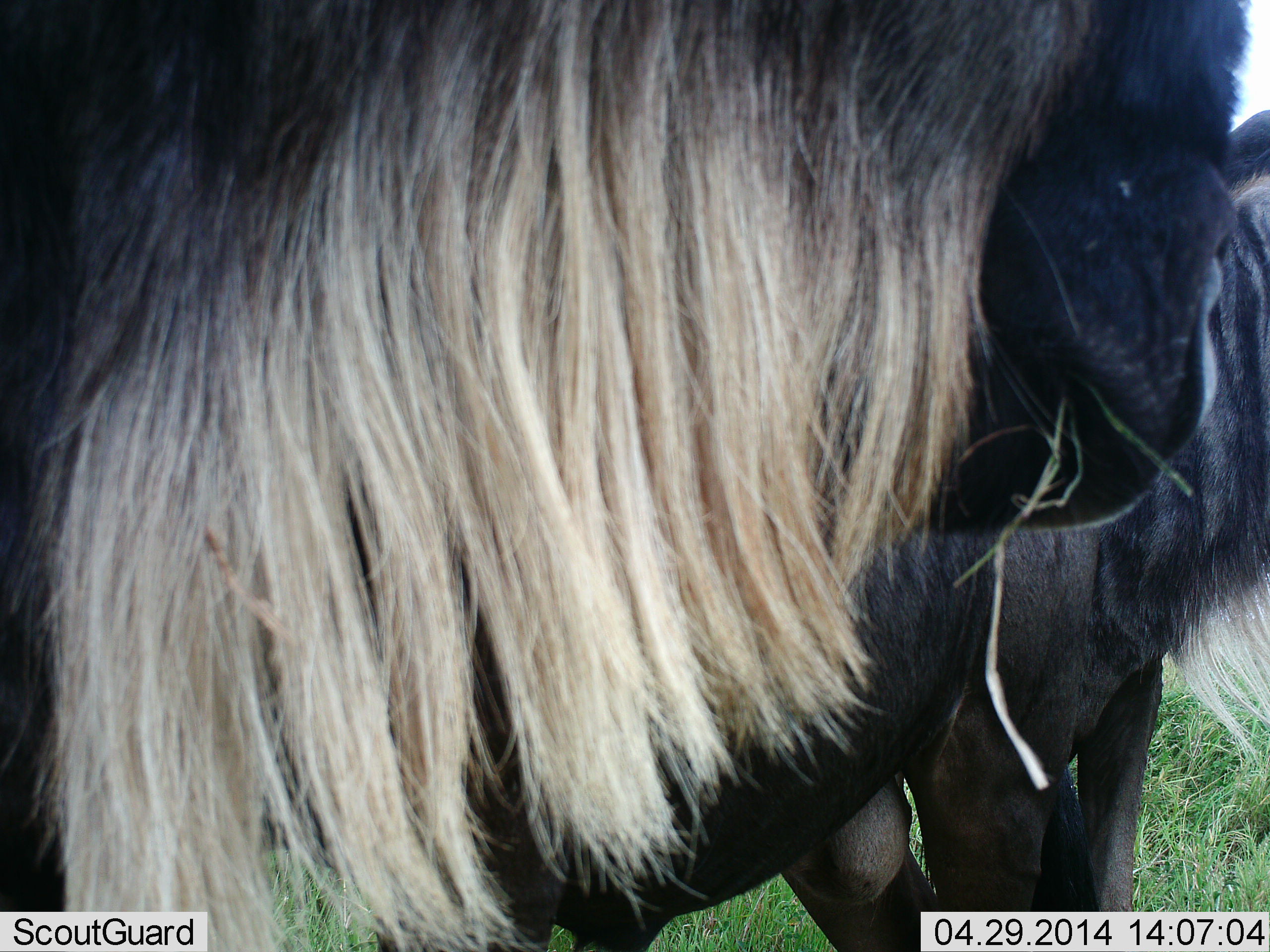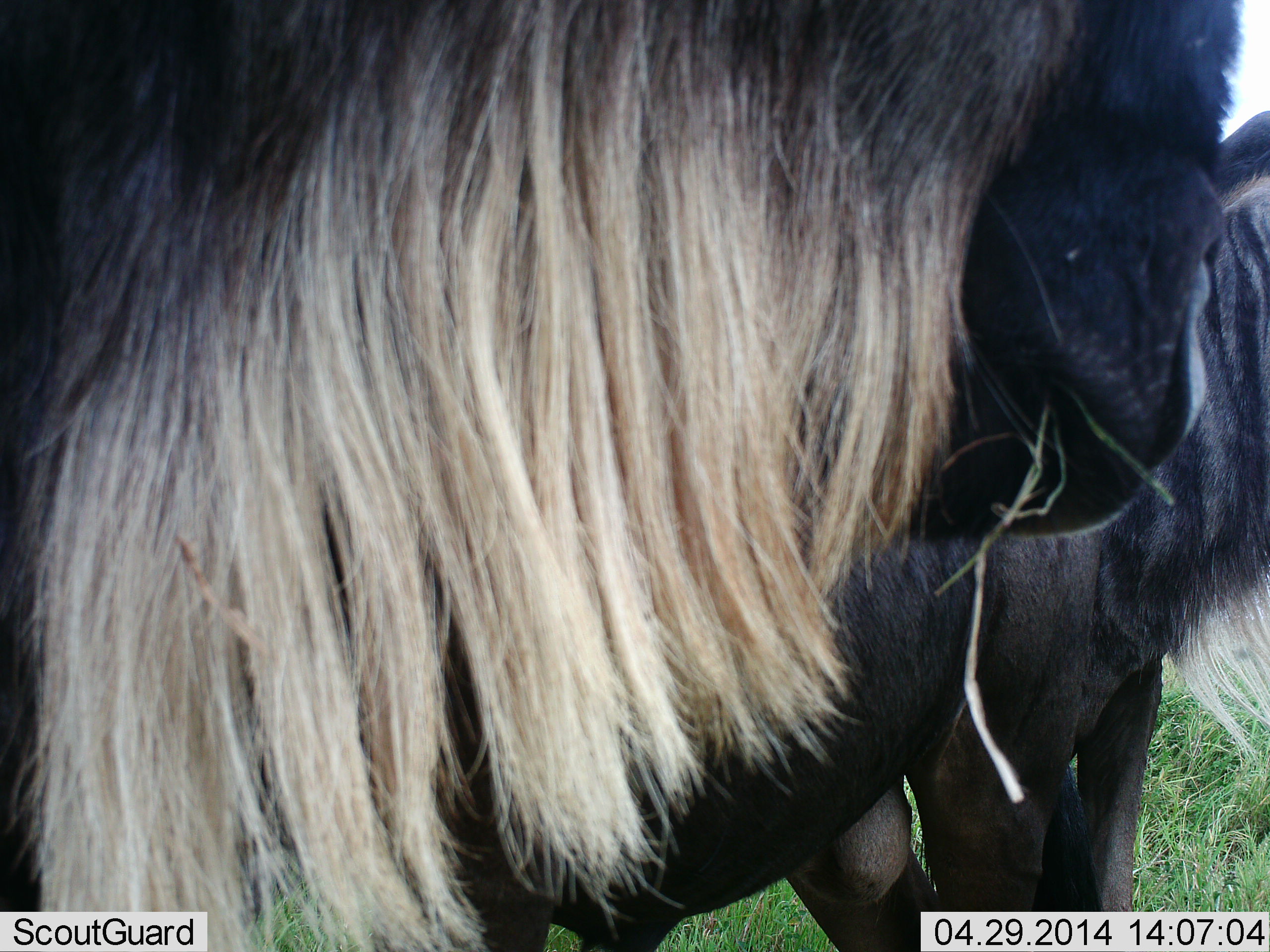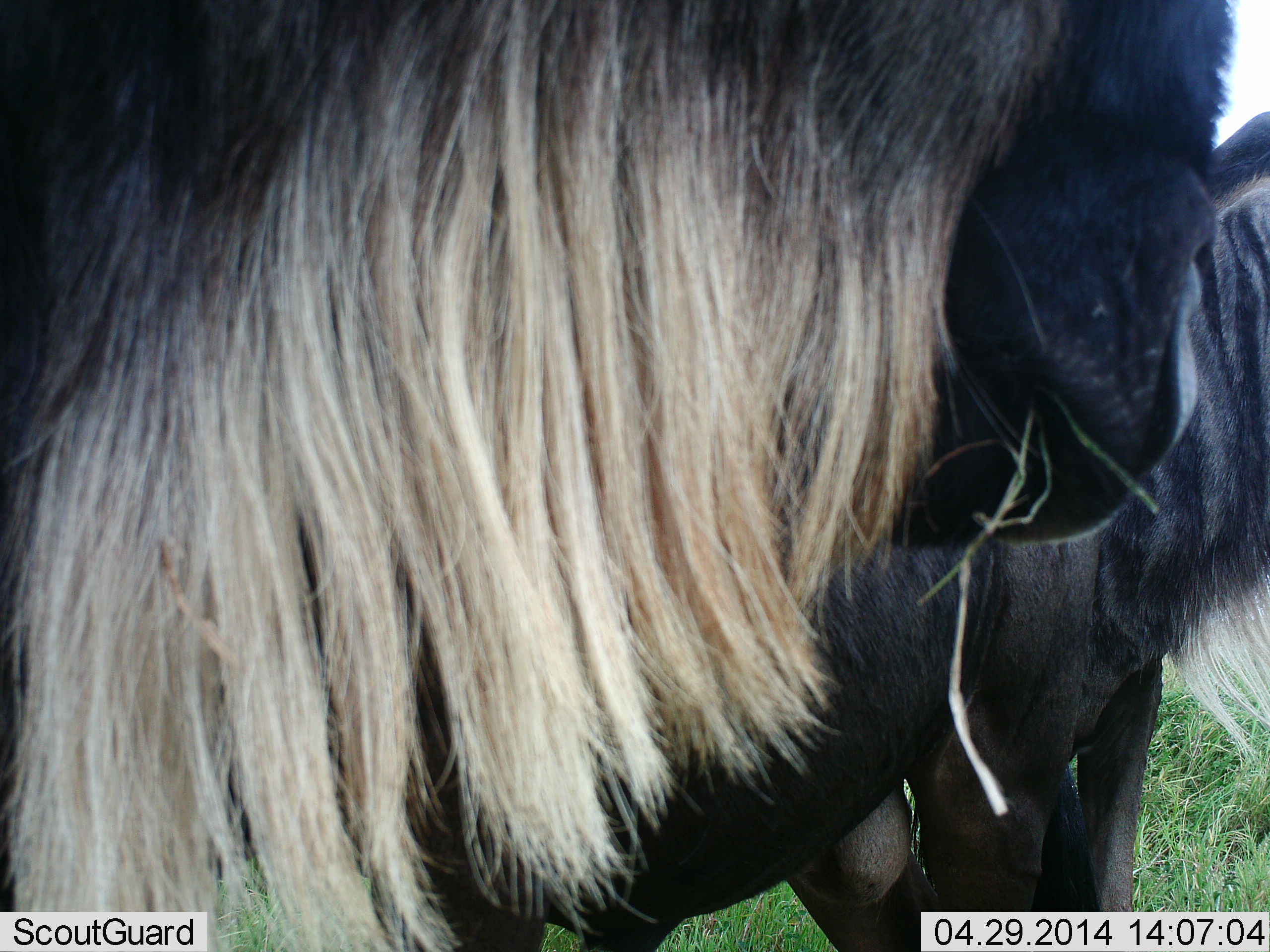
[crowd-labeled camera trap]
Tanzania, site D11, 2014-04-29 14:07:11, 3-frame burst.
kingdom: Animalia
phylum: Chordata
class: Mammalia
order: Artiodactyla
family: Bovidae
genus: Connochaetes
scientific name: Connochaetes taurinus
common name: blue wildebeest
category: wildebeest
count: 2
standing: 100%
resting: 0%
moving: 0%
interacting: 0%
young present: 0%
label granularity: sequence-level